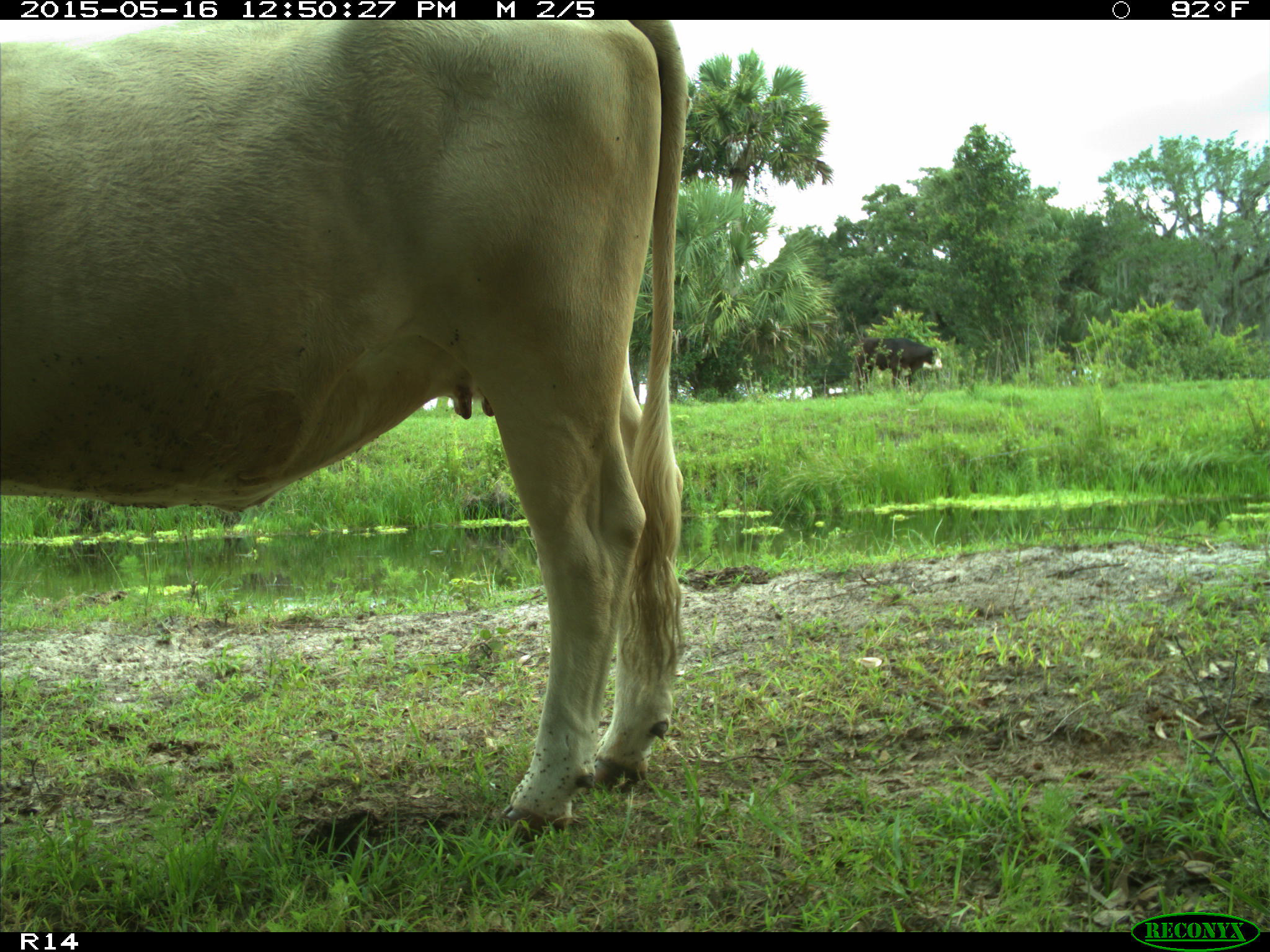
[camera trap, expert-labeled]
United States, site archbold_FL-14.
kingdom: Animalia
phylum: Chordata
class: Mammalia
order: Artiodactyla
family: Bovidae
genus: Bos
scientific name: Bos taurus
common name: domestic cow